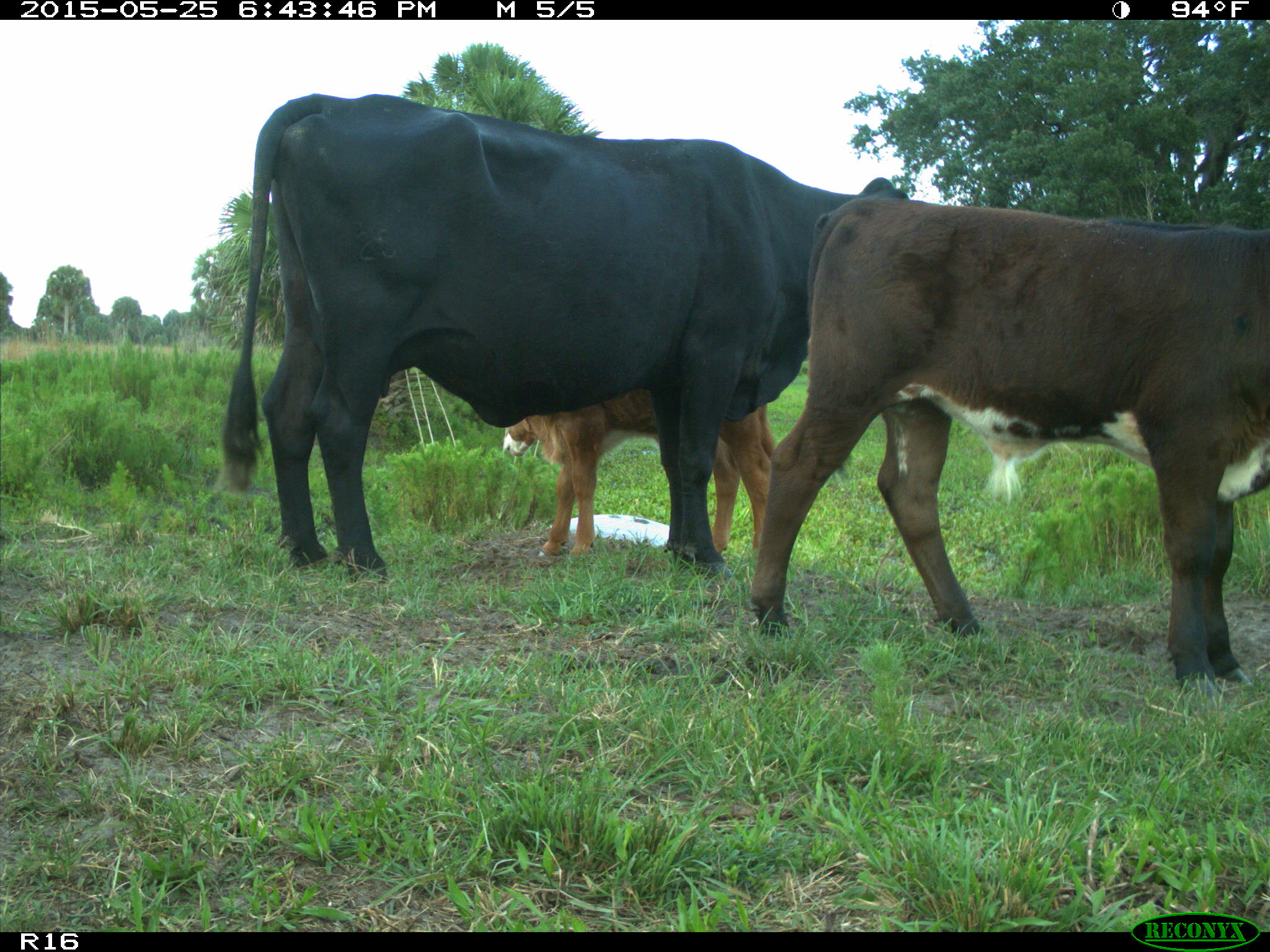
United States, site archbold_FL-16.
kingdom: Animalia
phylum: Chordata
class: Mammalia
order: Artiodactyla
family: Bovidae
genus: Bos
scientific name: Bos taurus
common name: domestic cow